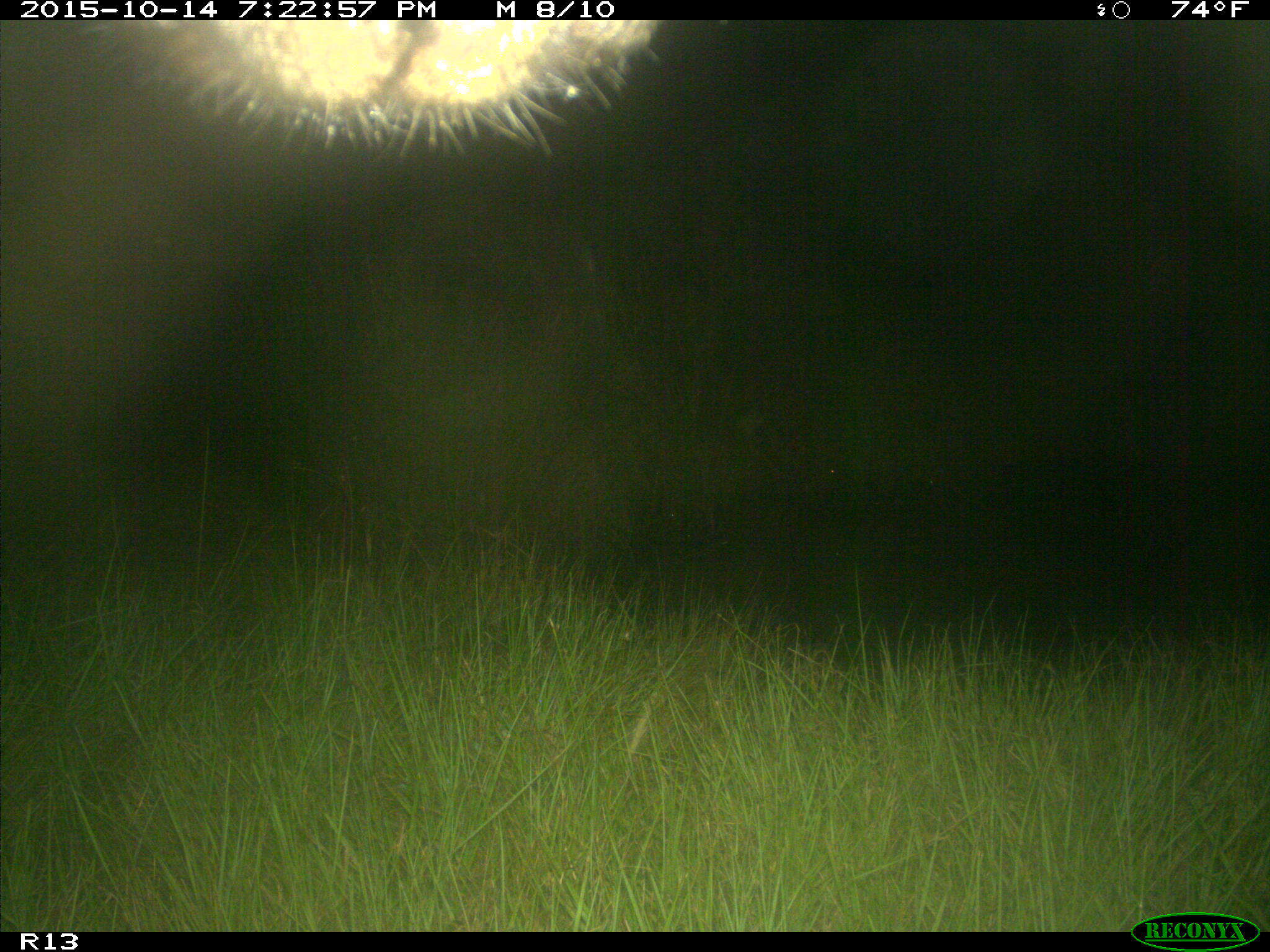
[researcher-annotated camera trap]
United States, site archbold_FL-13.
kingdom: Animalia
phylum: Chordata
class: Mammalia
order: Artiodactyla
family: Bovidae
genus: Bos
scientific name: Bos taurus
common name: domestic cow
Bos taurus (domestic cow).